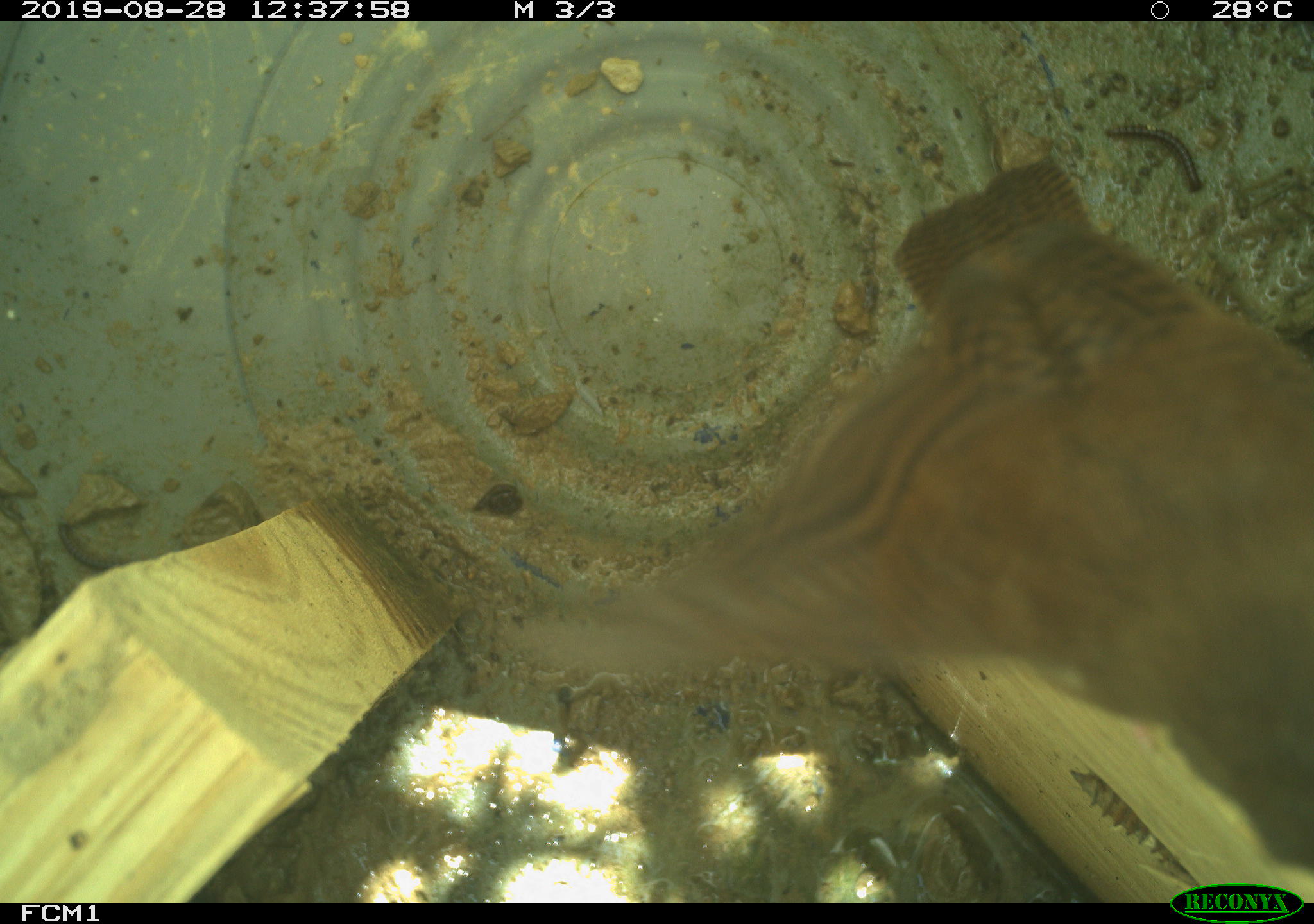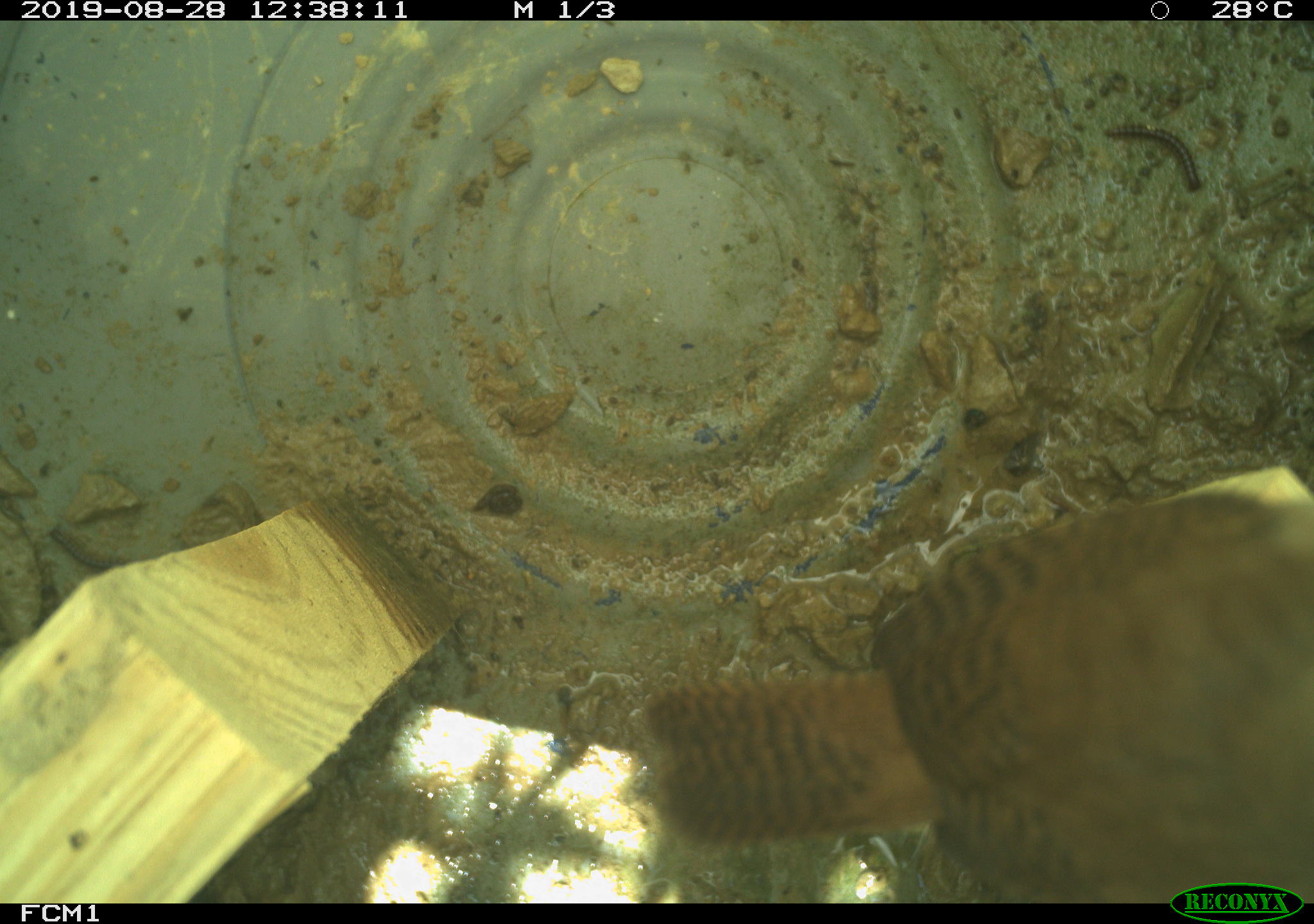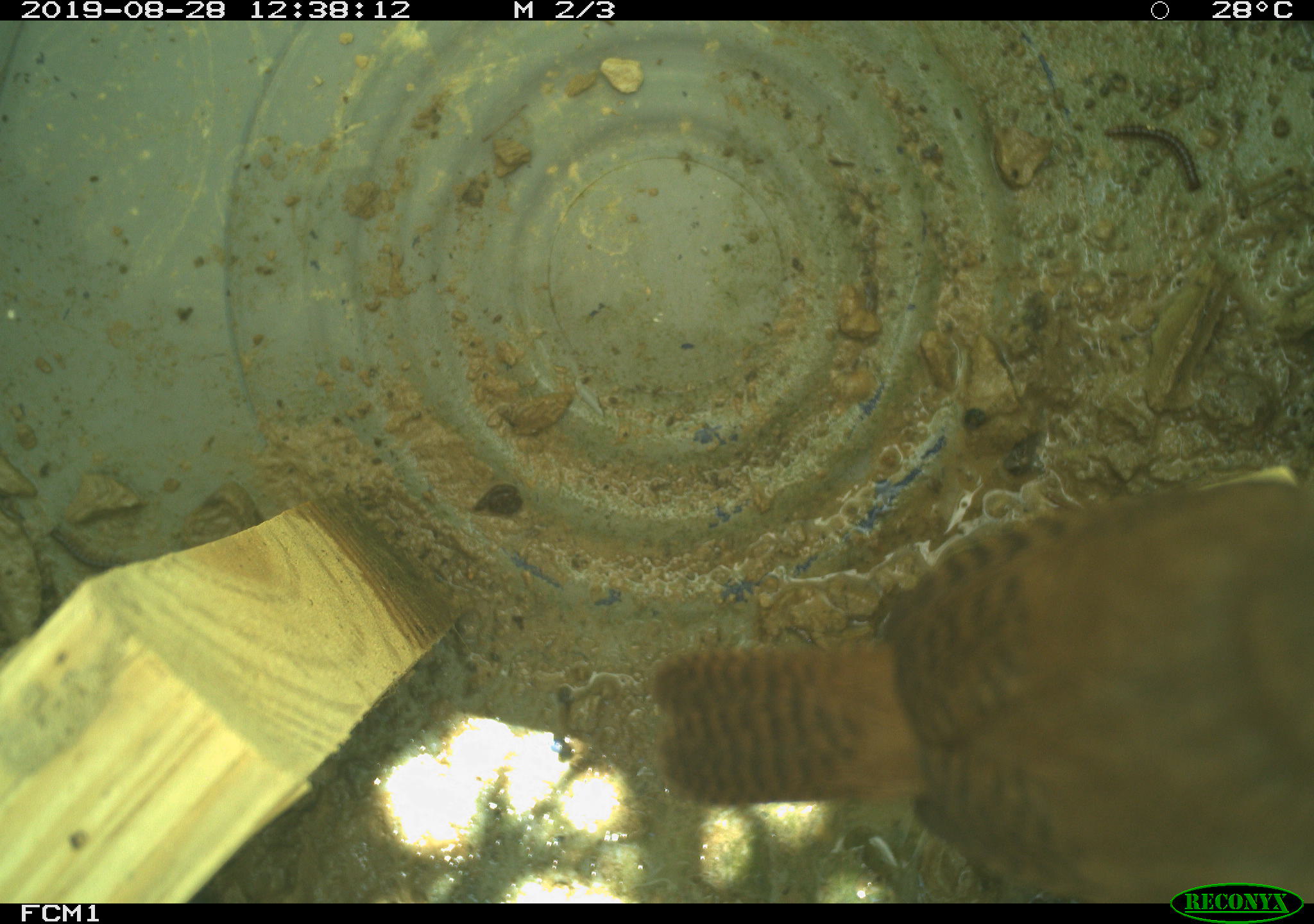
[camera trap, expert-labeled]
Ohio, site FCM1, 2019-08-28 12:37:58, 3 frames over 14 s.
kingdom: Animalia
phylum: Chordata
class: Aves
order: Passeriformes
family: Troglodytidae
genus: Troglodytes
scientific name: Troglodytes aedon aedon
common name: northern house wren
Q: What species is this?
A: Northern house wren (Troglodytes aedon aedon).